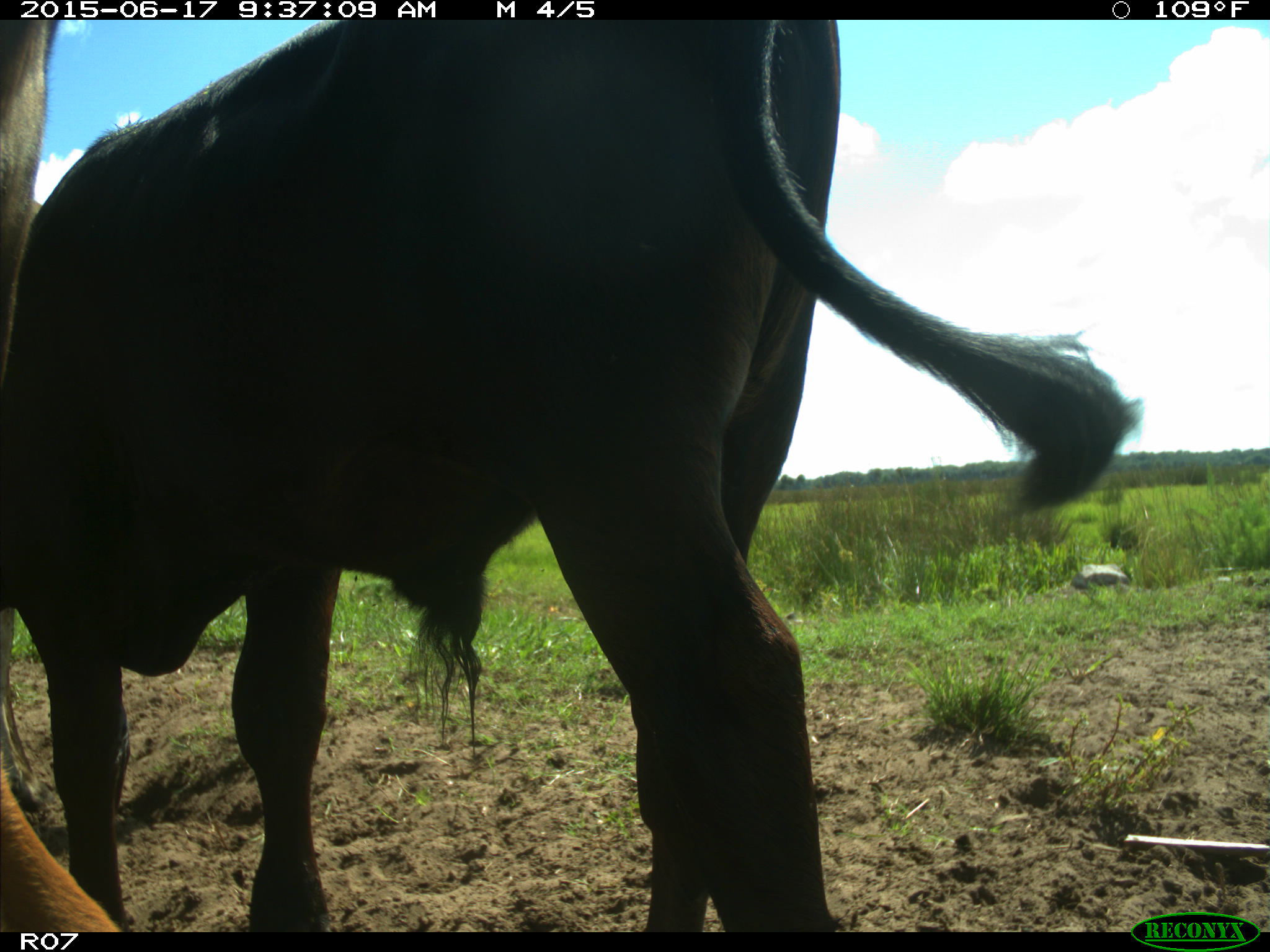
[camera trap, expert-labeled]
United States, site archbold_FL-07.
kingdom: Animalia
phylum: Chordata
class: Mammalia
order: Artiodactyla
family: Bovidae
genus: Bos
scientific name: Bos taurus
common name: domestic cow